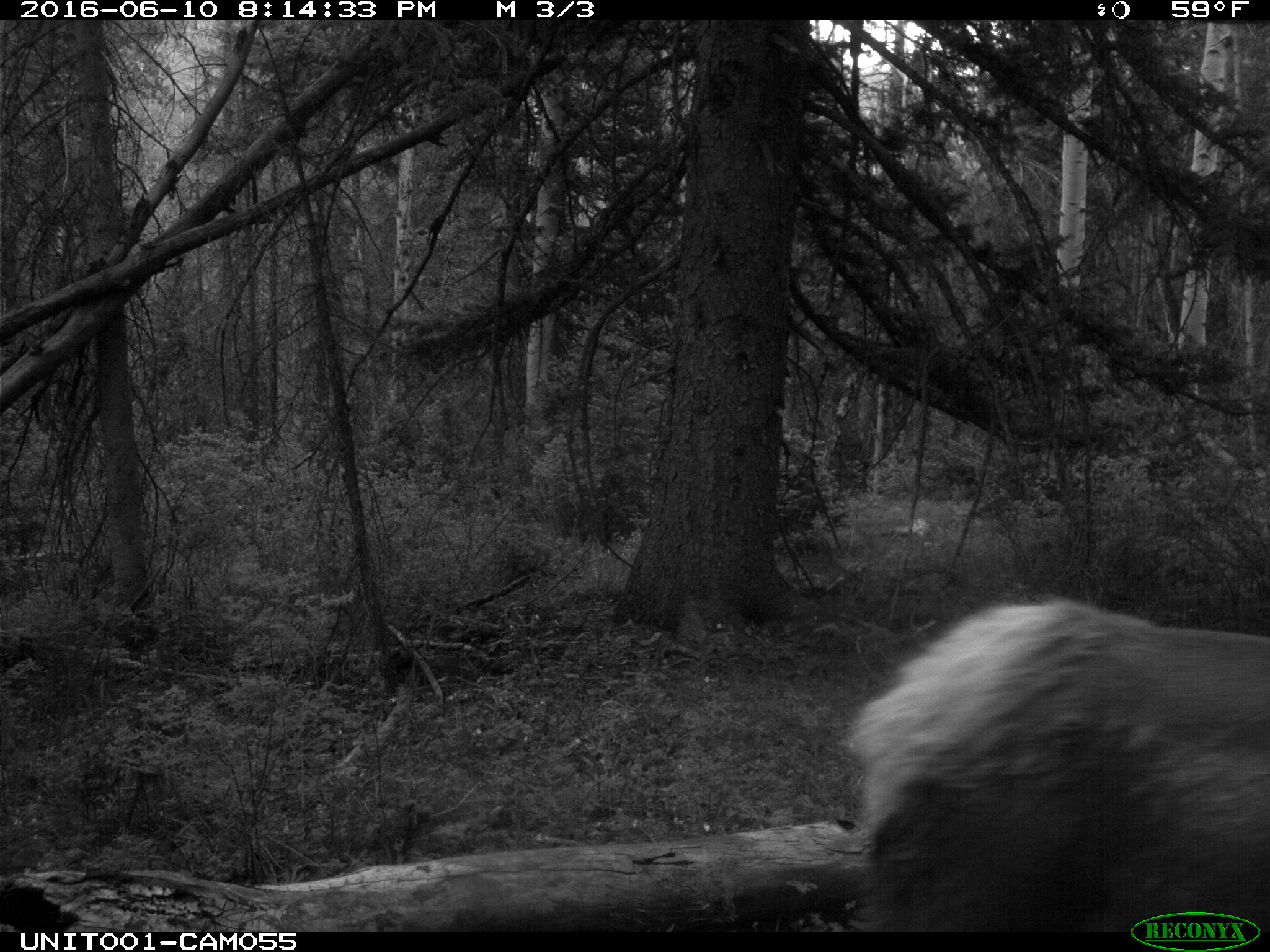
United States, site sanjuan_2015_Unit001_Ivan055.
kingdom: Animalia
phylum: Chordata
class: Mammalia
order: Artiodactyla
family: Cervidae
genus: Cervus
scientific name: Cervus elaphus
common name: red deer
Cervus elaphus (red deer).